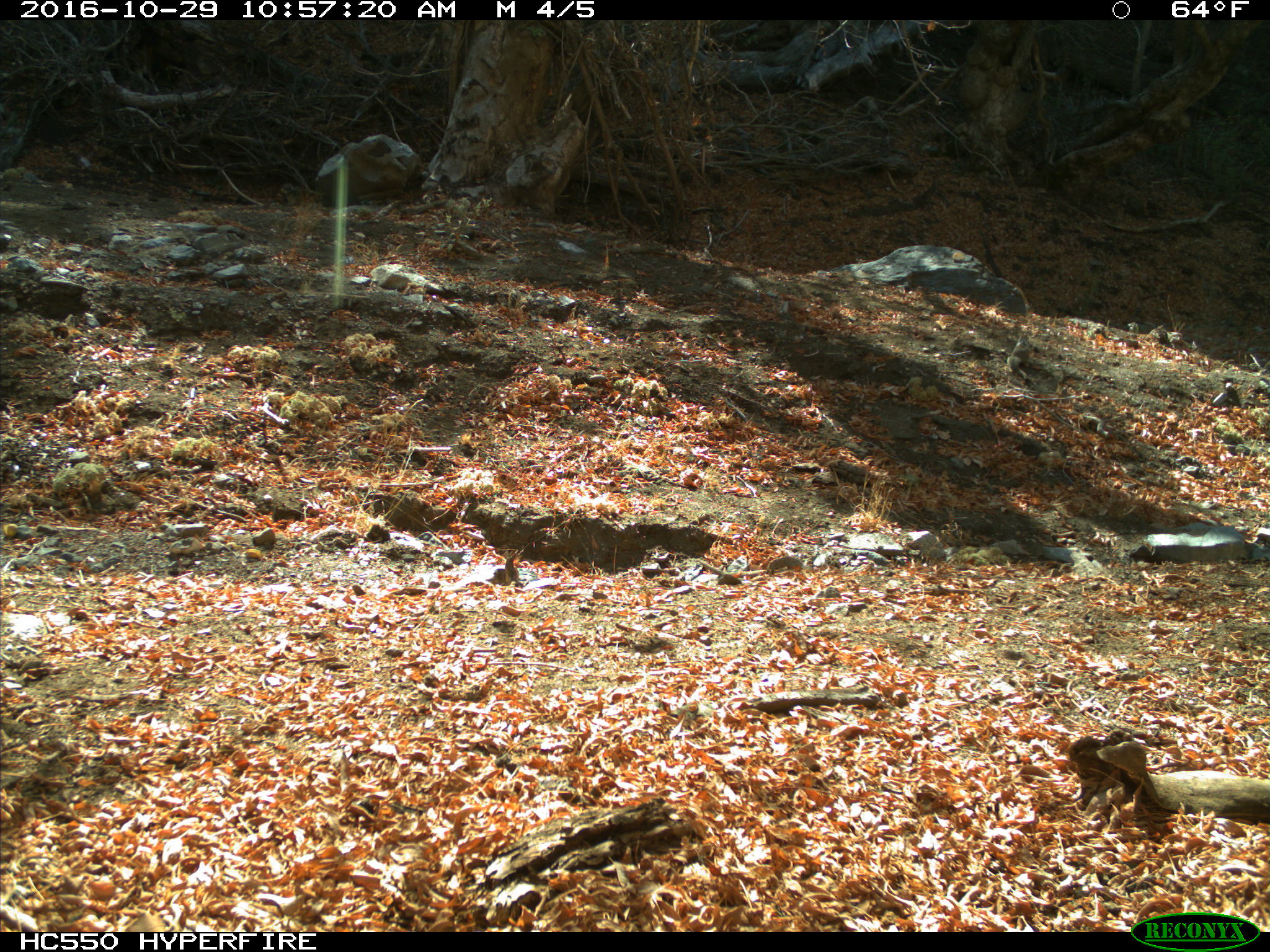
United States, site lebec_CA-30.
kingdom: Animalia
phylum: Chordata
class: Mammalia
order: Rodentia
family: Sciuridae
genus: Otospermophilus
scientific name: Otospermophilus beecheyi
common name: california ground squirrel